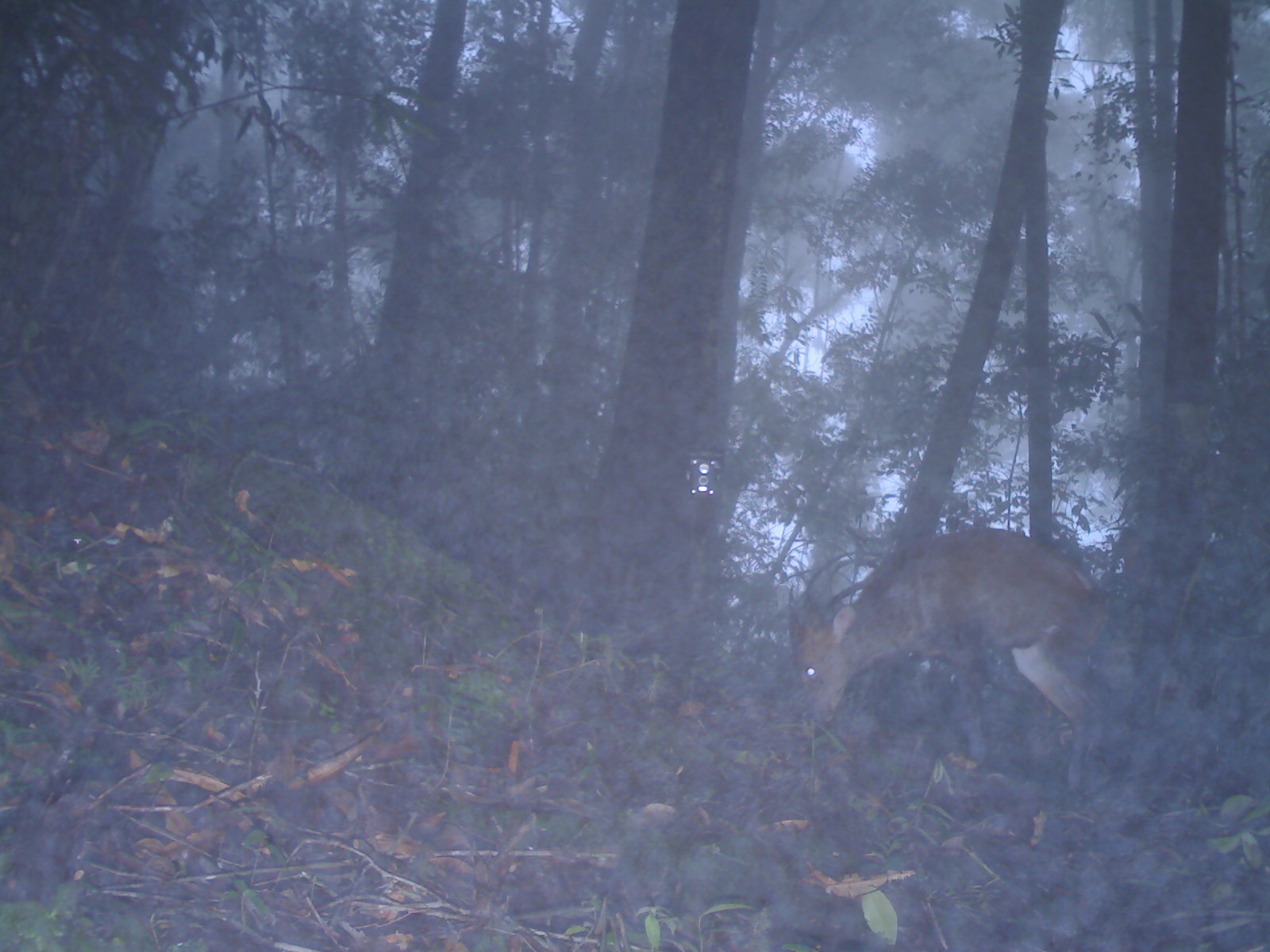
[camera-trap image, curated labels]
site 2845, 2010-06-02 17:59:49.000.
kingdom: Animalia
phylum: Chordata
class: Mammalia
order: Artiodactyla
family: Cervidae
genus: Muntiacus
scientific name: Muntiacus muntjak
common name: southern red muntjac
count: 1